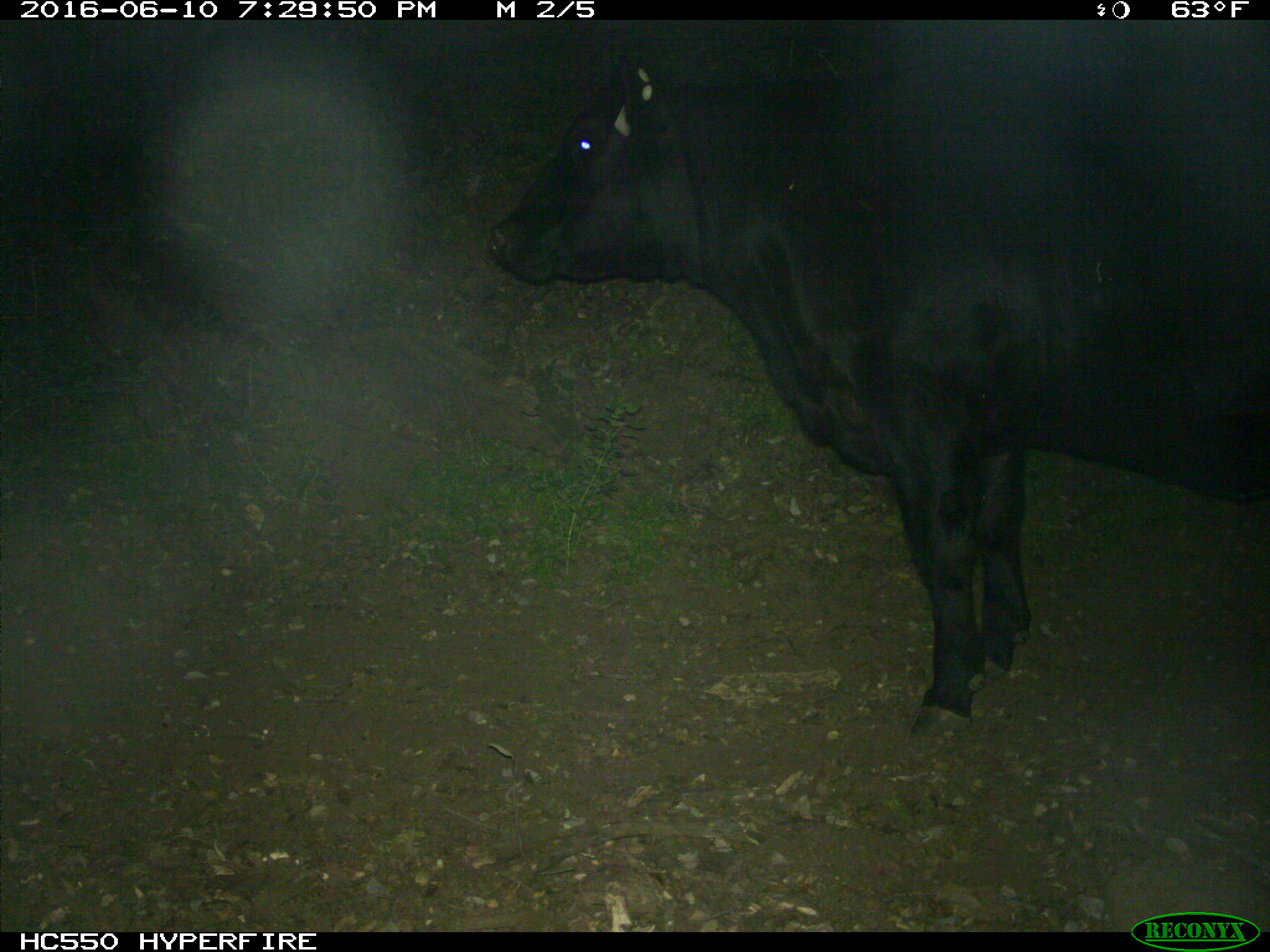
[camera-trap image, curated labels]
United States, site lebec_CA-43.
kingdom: Animalia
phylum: Chordata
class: Mammalia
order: Artiodactyla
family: Bovidae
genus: Bos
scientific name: Bos taurus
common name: domestic cow